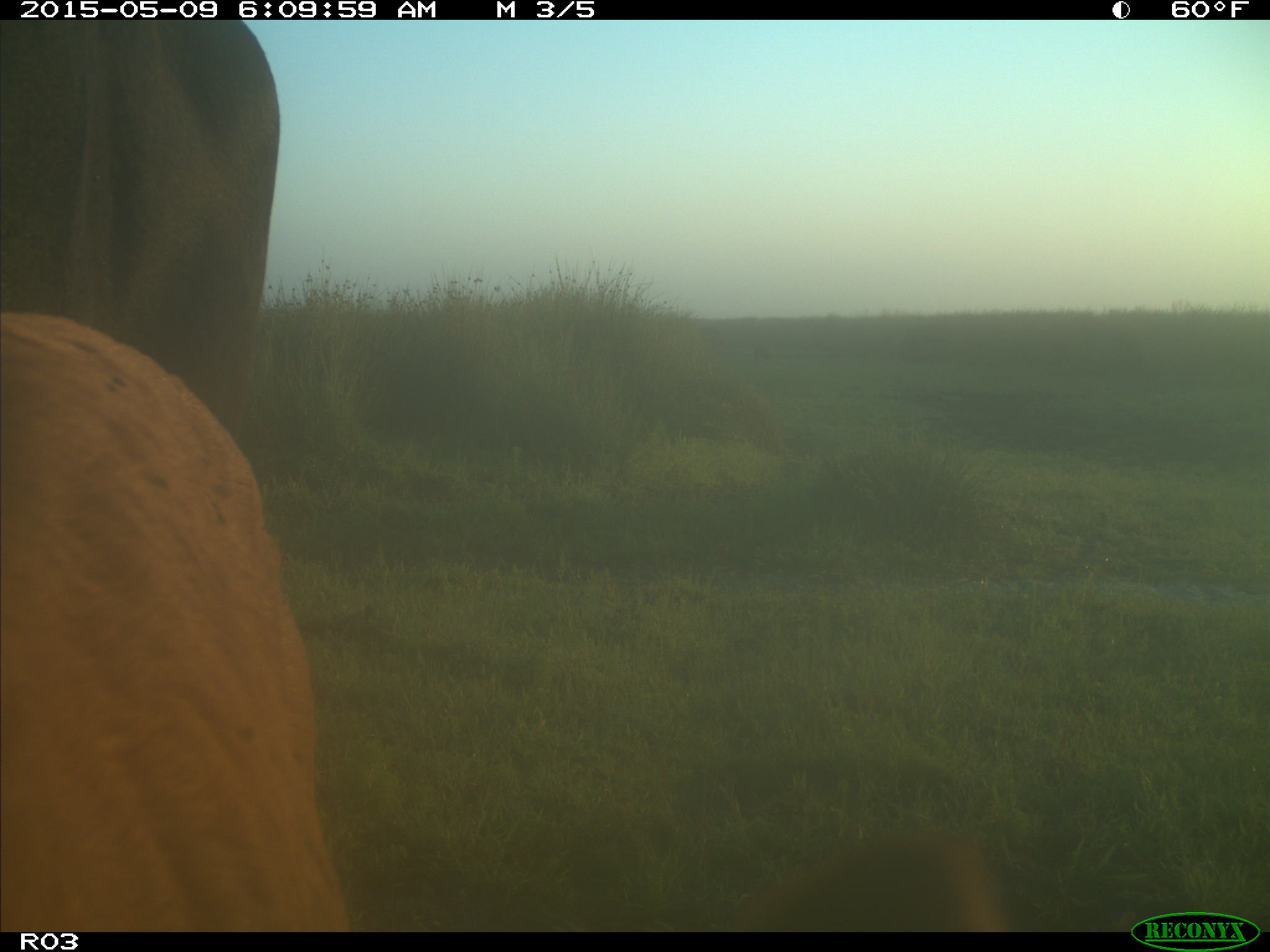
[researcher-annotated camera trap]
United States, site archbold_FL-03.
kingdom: Animalia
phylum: Chordata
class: Mammalia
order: Artiodactyla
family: Bovidae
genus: Bos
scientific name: Bos taurus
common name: domestic cow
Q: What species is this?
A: Bos taurus (domestic cow).